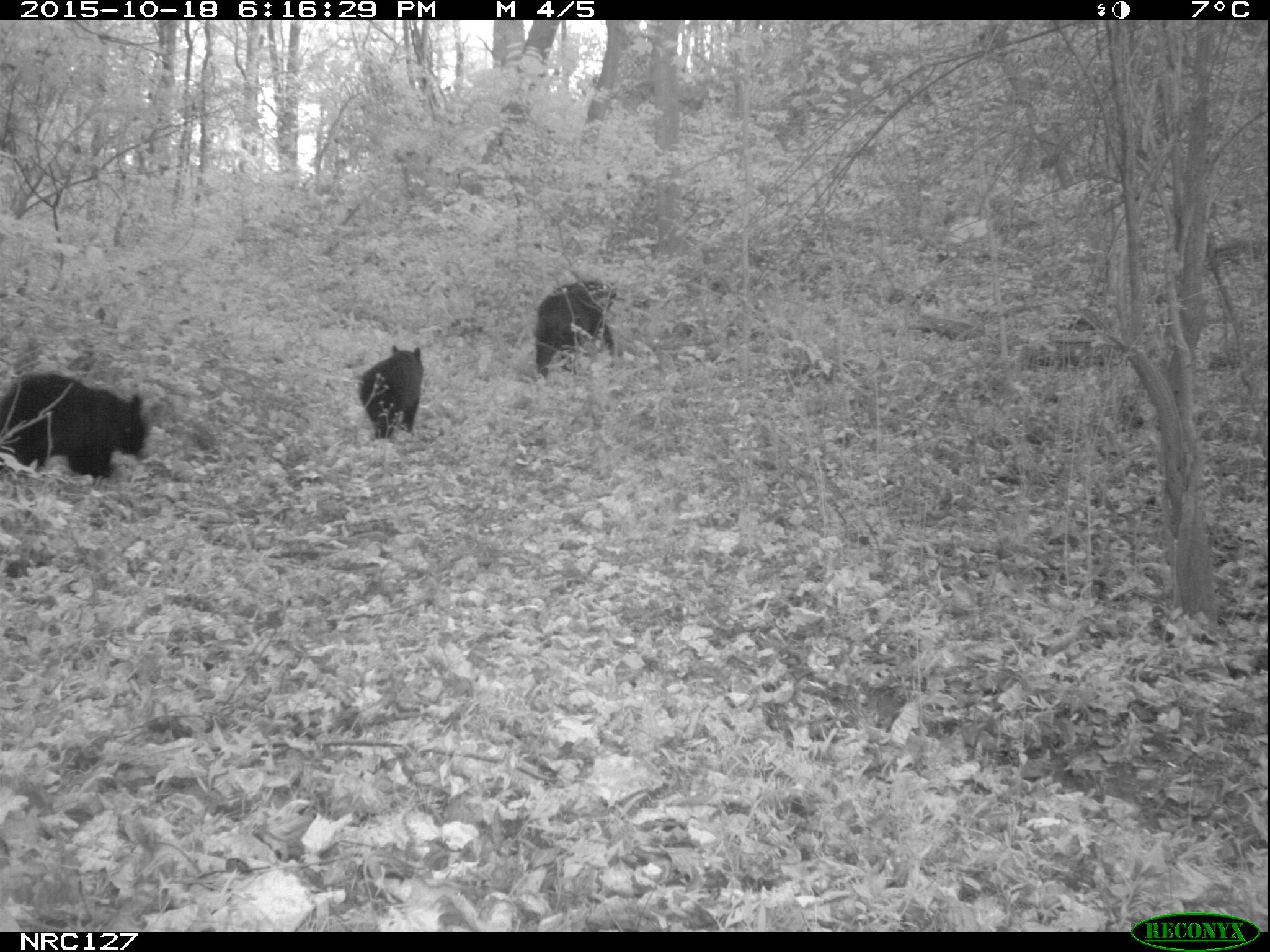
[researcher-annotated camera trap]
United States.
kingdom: Animalia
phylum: Chordata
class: Mammalia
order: Carnivora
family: Ursidae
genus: Ursus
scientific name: Ursus americanus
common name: american black bear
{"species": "American Black Bear (Ursus americanus)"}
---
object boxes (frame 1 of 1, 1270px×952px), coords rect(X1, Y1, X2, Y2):
American Black Bear: rect(3, 356, 154, 500); rect(521, 276, 611, 374); rect(355, 336, 429, 446)